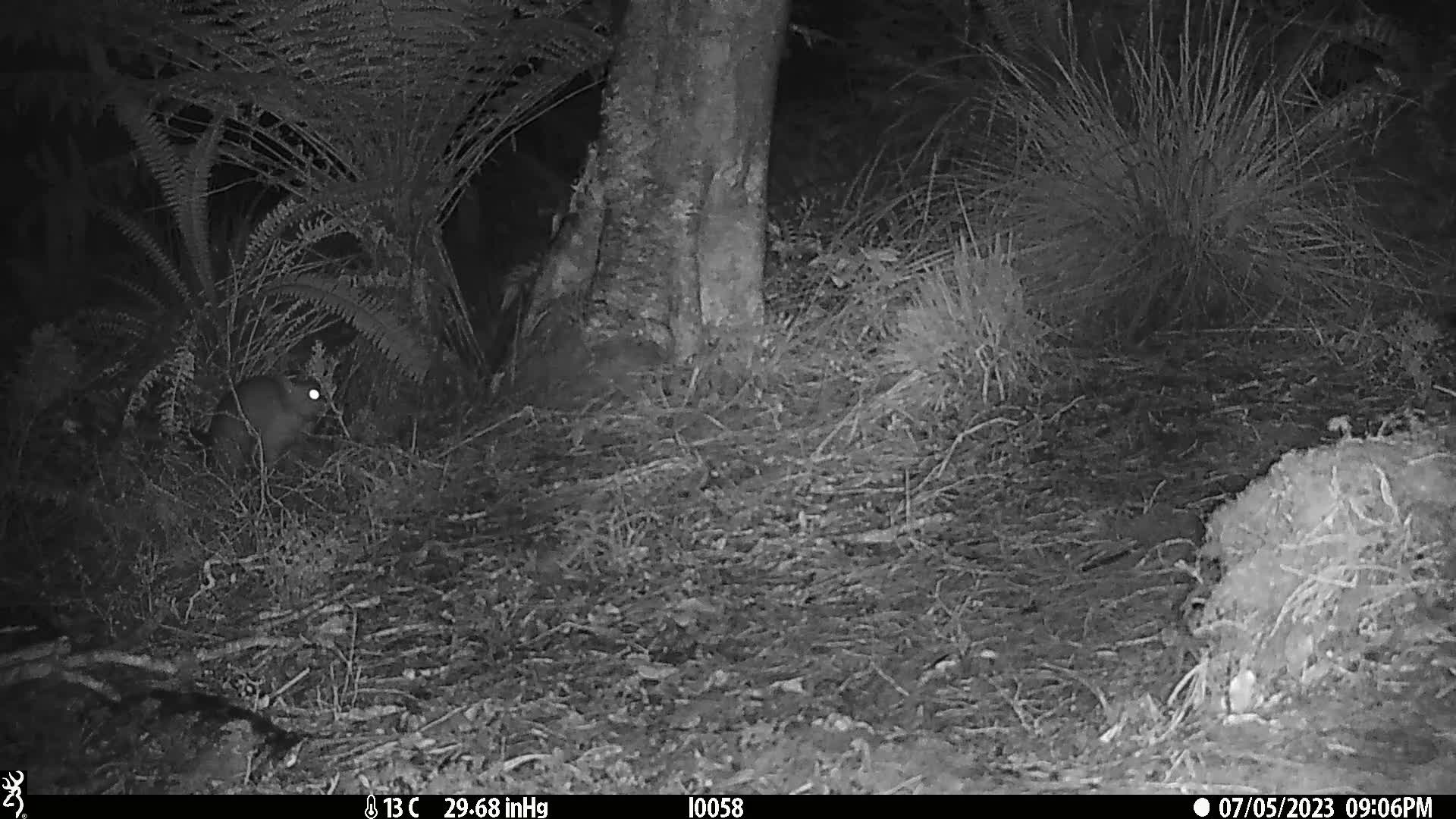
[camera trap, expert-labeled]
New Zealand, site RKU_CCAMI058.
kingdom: Animalia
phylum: Chordata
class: Mammalia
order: Diprotodontia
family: Phalangeridae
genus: Trichosurus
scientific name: Trichosurus vulpecula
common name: common brushtail possum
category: possum